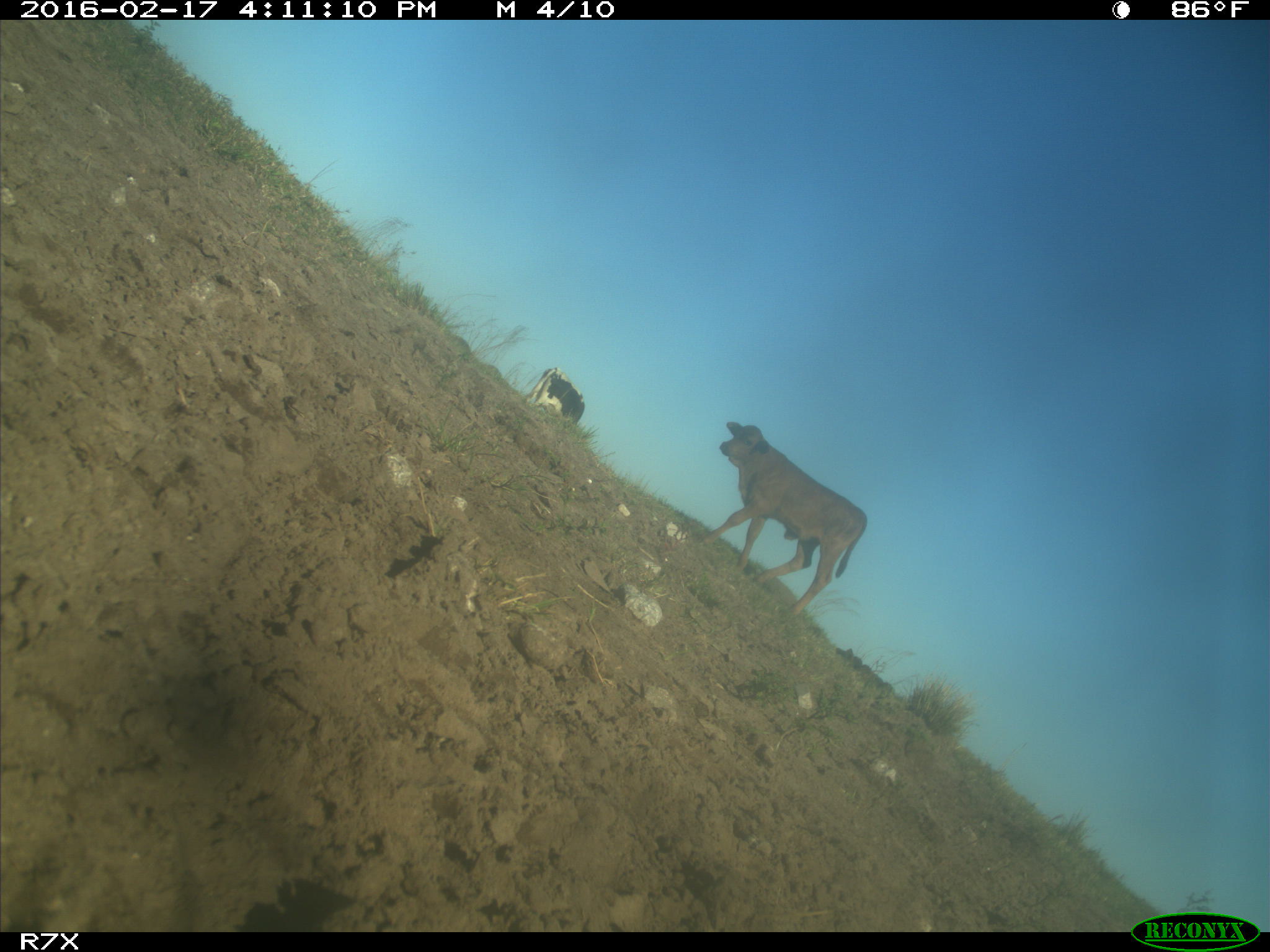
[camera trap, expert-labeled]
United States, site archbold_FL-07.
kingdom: Animalia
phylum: Chordata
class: Mammalia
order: Artiodactyla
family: Bovidae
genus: Bos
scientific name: Bos taurus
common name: domestic cow